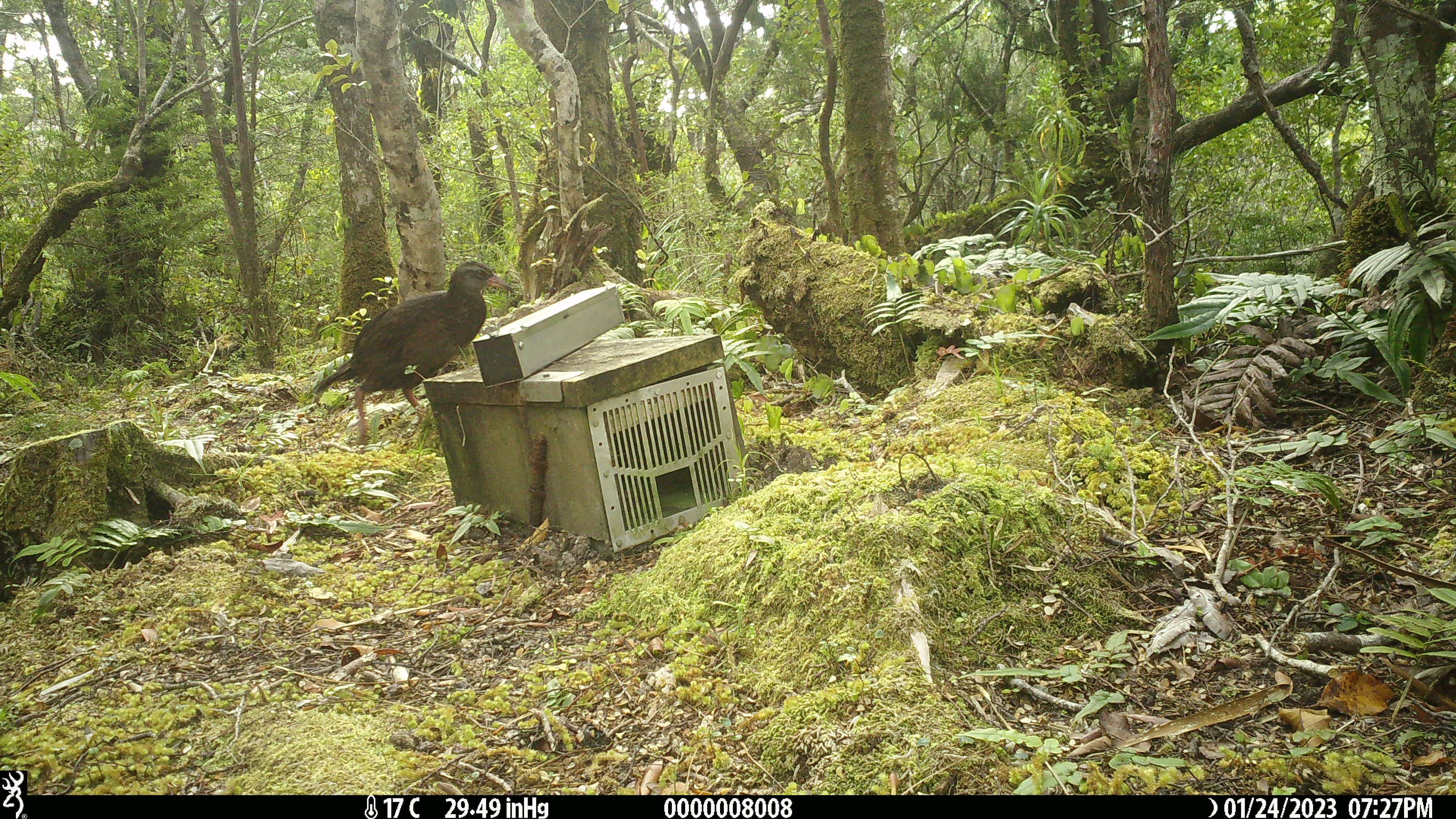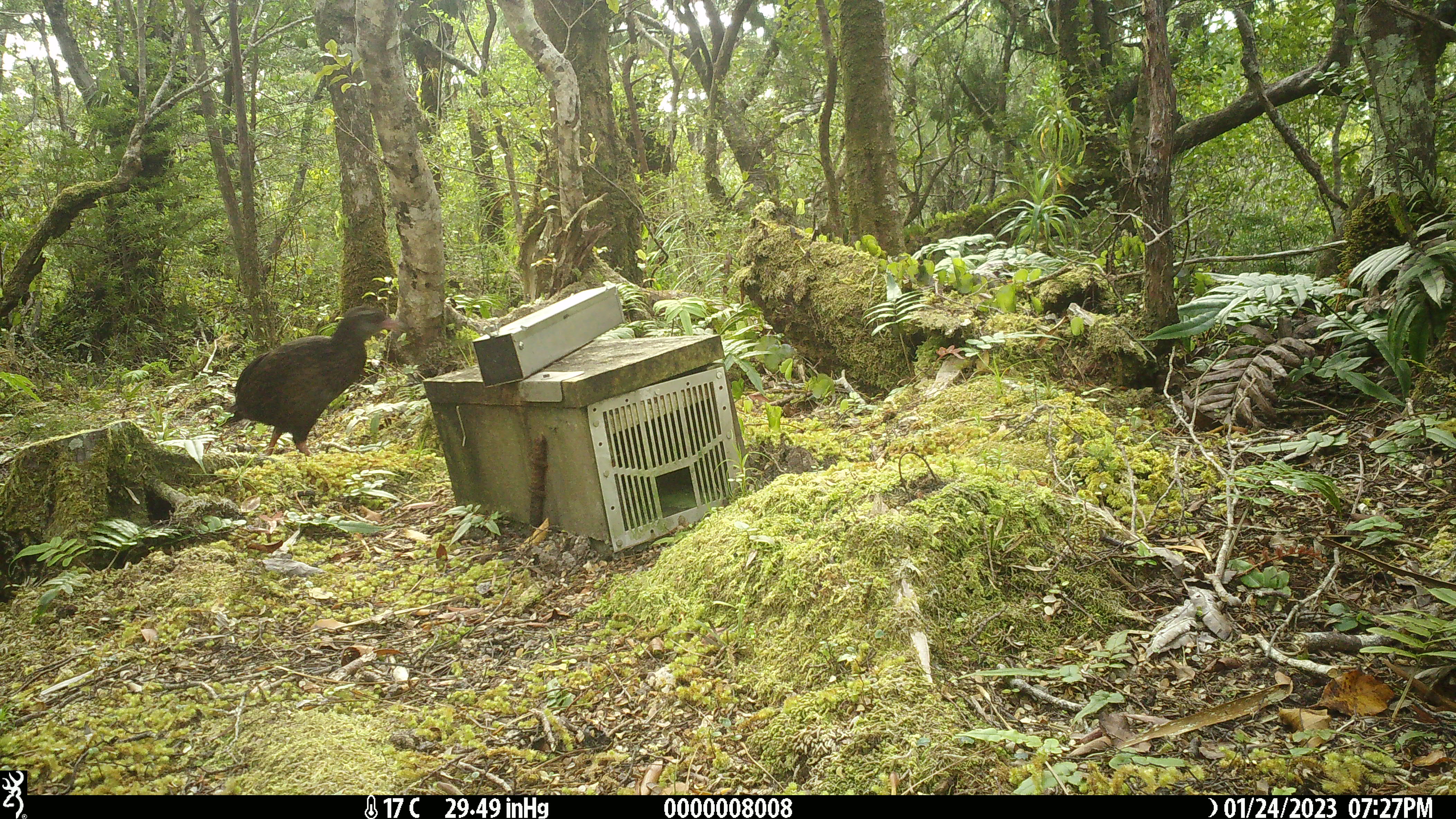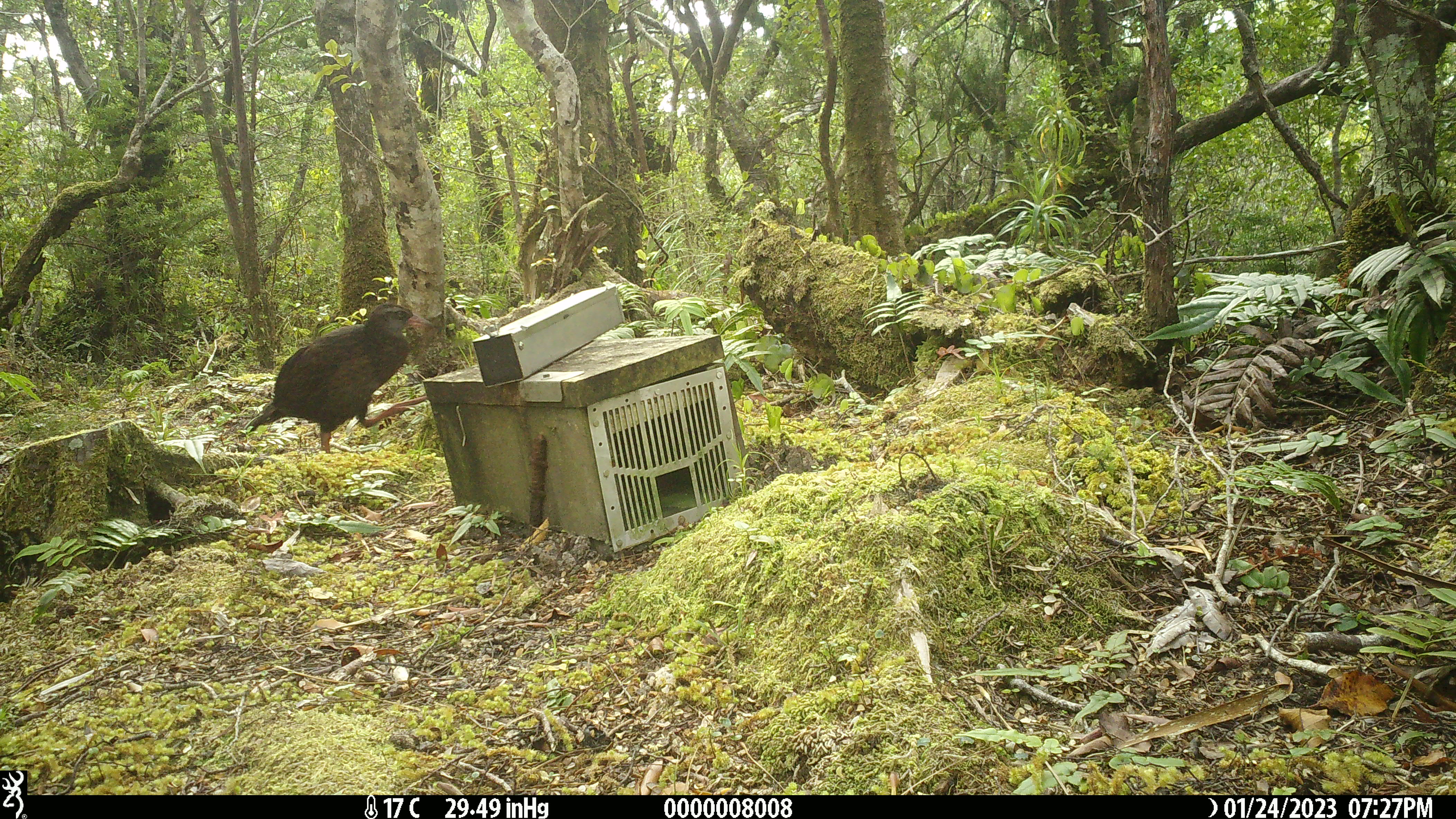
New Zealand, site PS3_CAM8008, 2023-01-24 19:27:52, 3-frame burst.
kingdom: Animalia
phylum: Chordata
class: Aves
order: Gruiformes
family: Rallidae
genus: Gallirallus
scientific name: Gallirallus australis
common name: weka